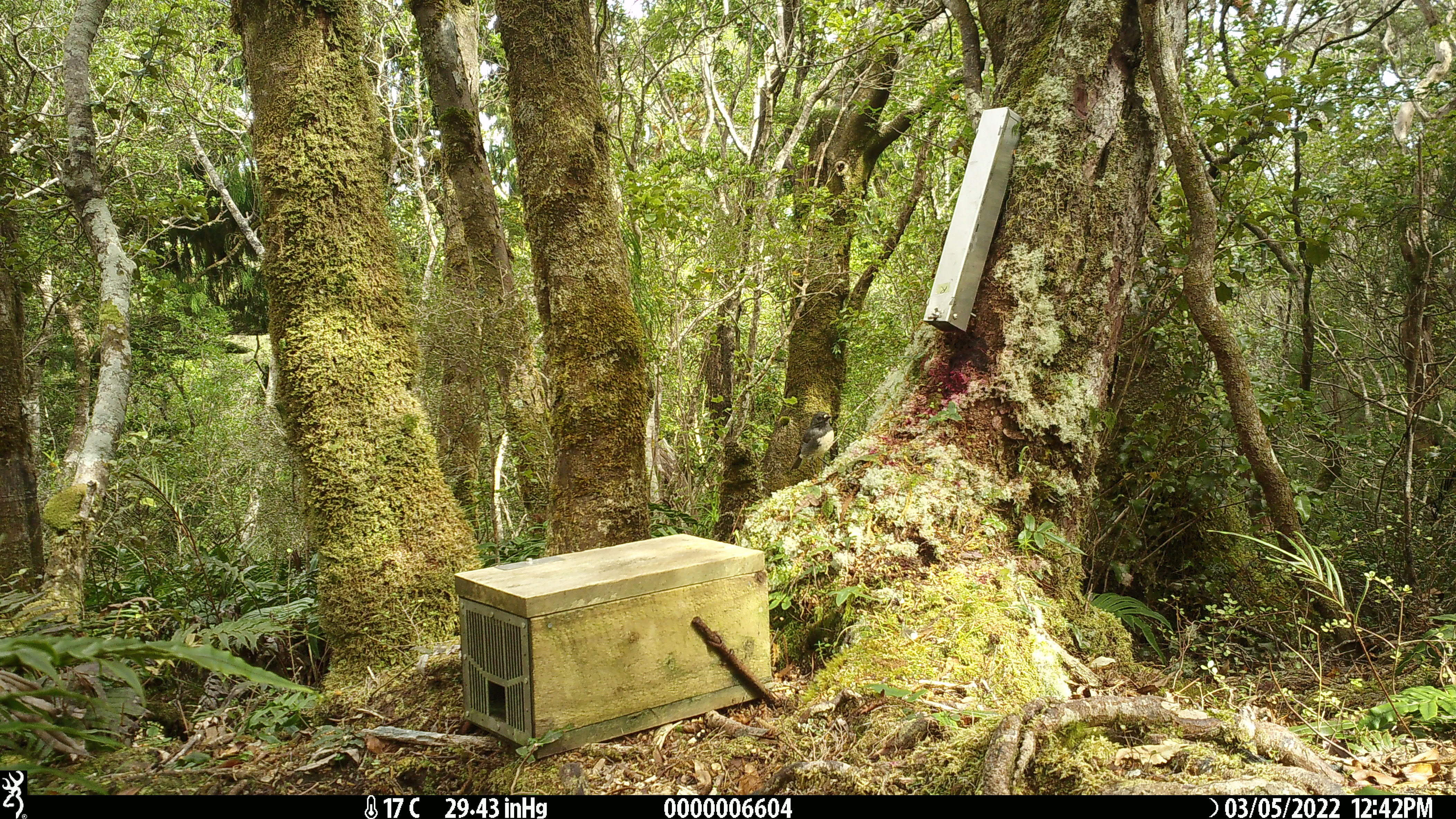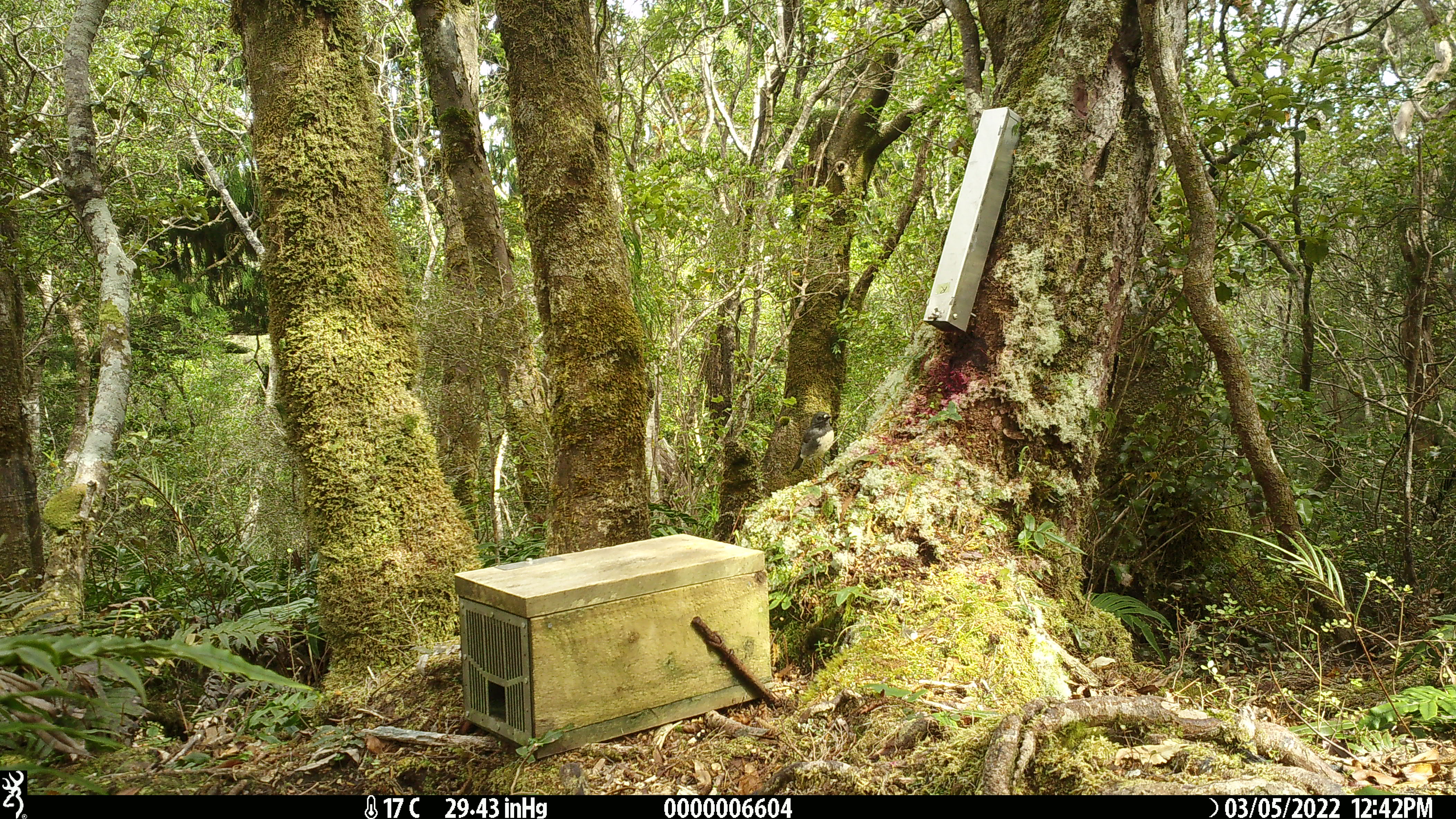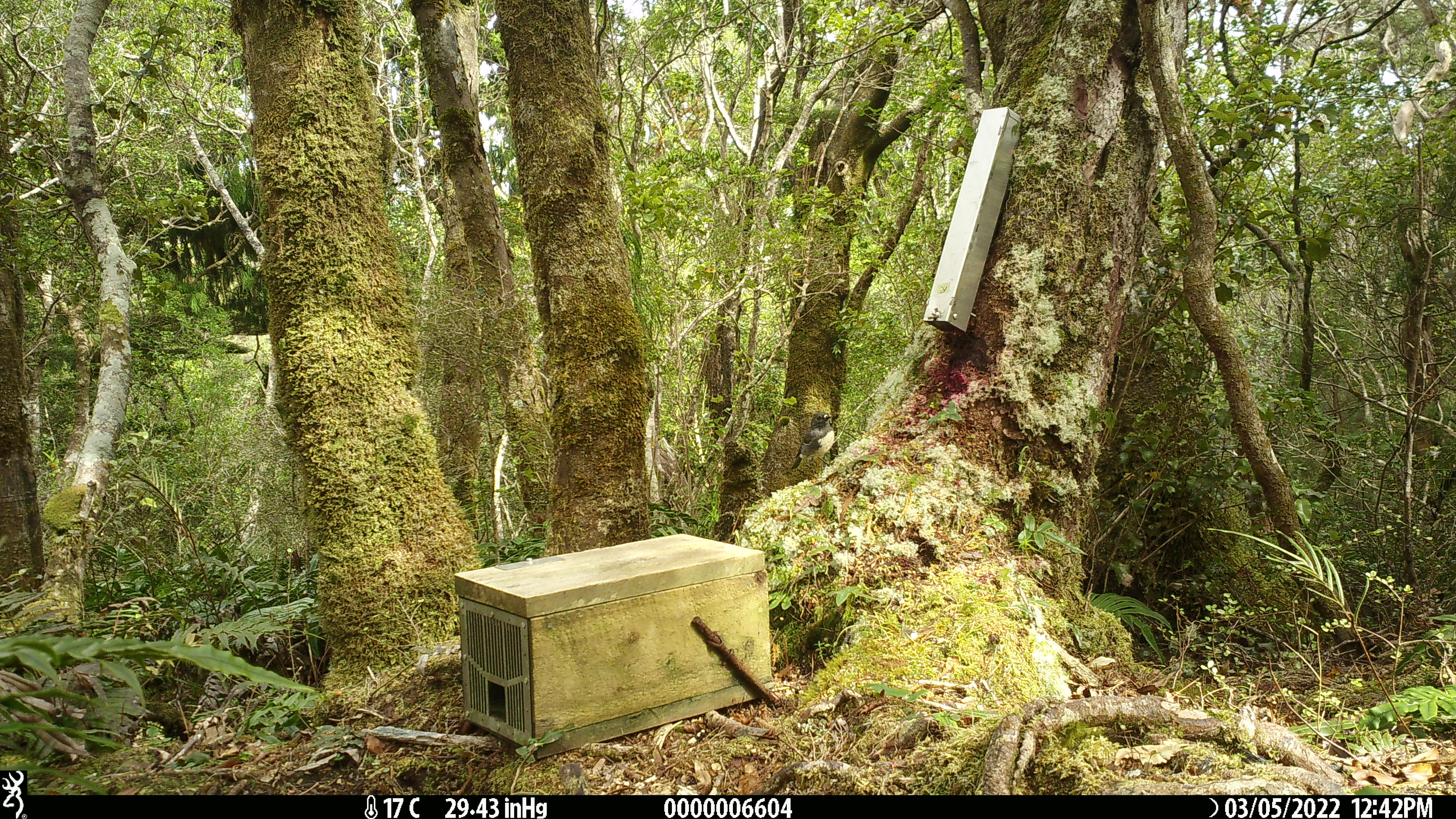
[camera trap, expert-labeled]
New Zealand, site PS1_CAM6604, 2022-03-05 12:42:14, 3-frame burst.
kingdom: Animalia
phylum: Chordata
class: Aves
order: Passeriformes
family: Petroicidae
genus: Petroica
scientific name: Petroica australis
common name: new zealand robin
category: robin